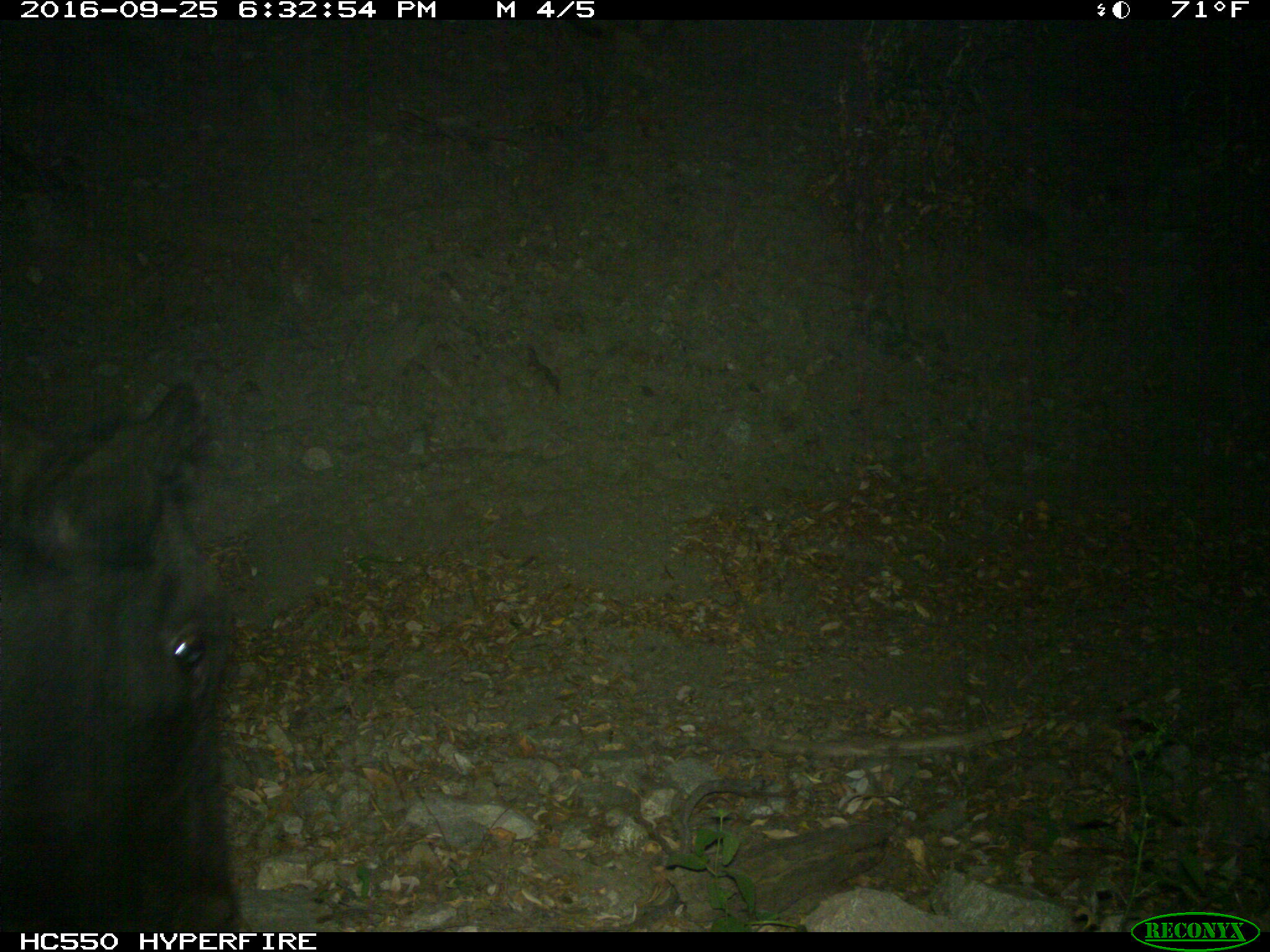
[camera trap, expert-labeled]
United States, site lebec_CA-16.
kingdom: Animalia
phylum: Chordata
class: Mammalia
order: Artiodactyla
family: Bovidae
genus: Bos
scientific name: Bos taurus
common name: domestic cow